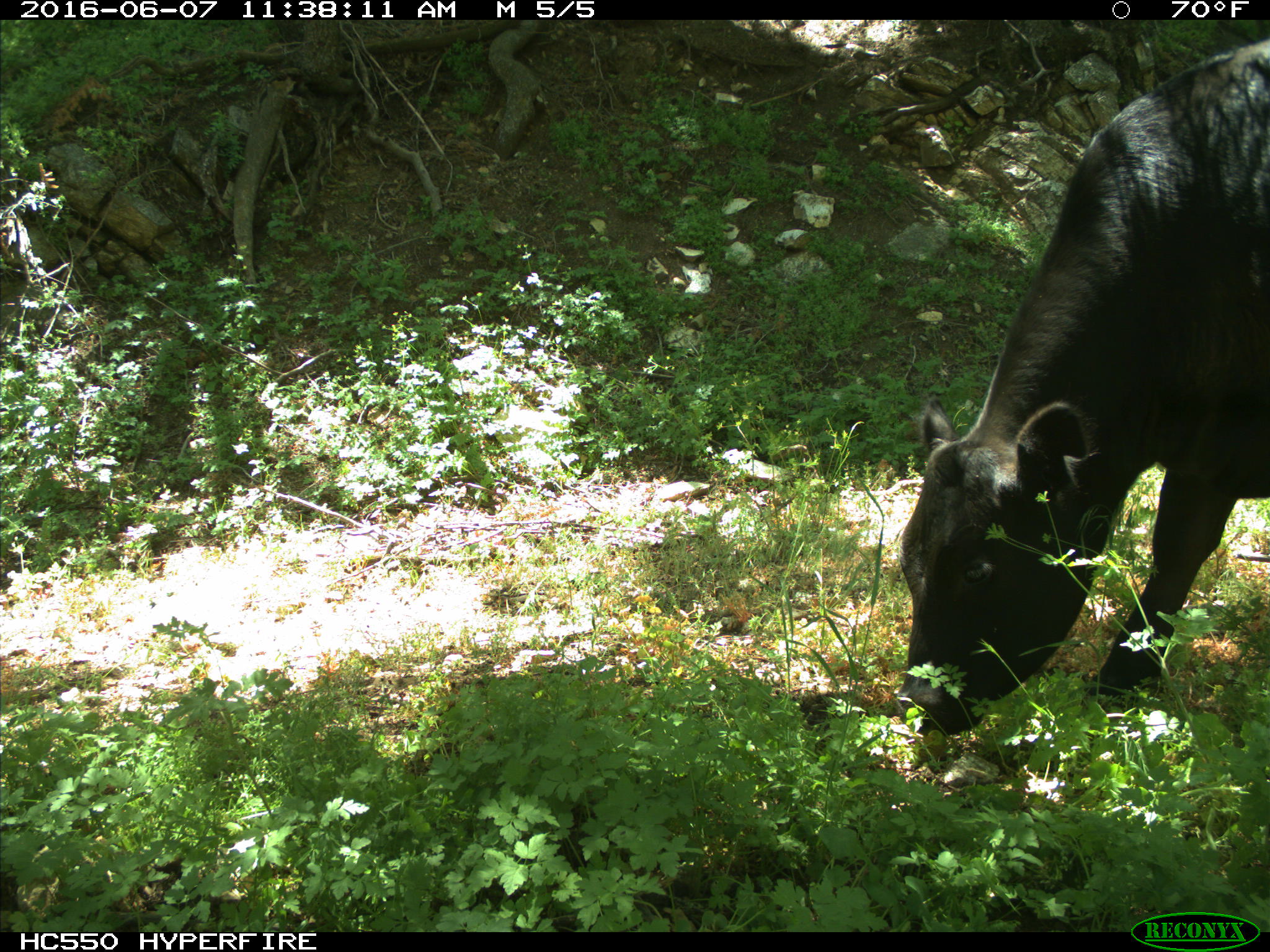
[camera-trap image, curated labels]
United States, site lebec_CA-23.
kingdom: Animalia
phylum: Chordata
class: Mammalia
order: Artiodactyla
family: Bovidae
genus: Bos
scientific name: Bos taurus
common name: domestic cow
Bos taurus (domestic cow).